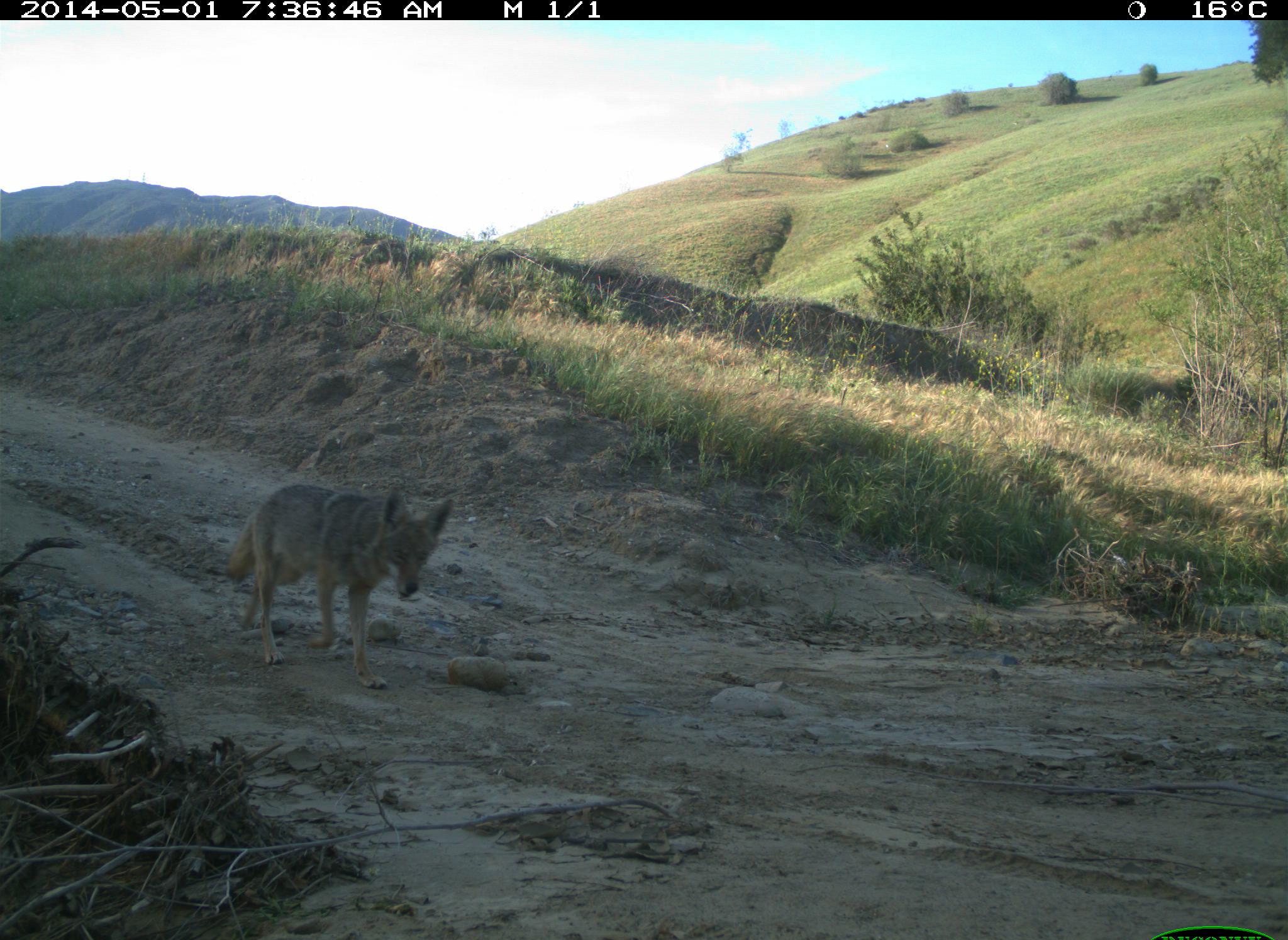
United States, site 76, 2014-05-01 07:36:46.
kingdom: Animalia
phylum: Chordata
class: Mammalia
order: Carnivora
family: Canidae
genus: Canis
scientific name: Canis latrans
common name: coyote